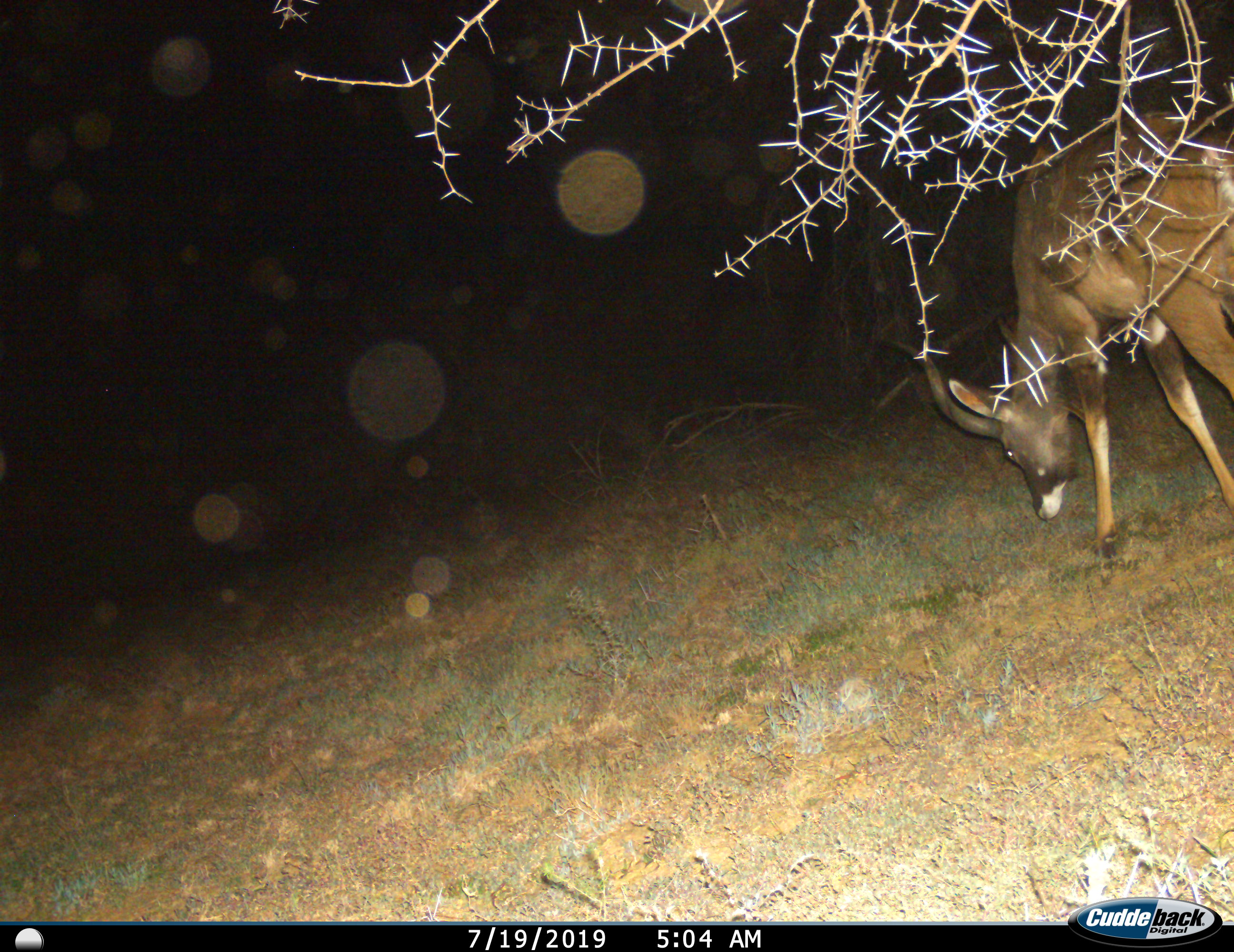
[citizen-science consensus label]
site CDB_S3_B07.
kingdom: Animalia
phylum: Chordata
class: Mammalia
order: Artiodactyla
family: Bovidae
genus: Tragelaphus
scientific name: Tragelaphus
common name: kudu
Kudu (Tragelaphus), count 1. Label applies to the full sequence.